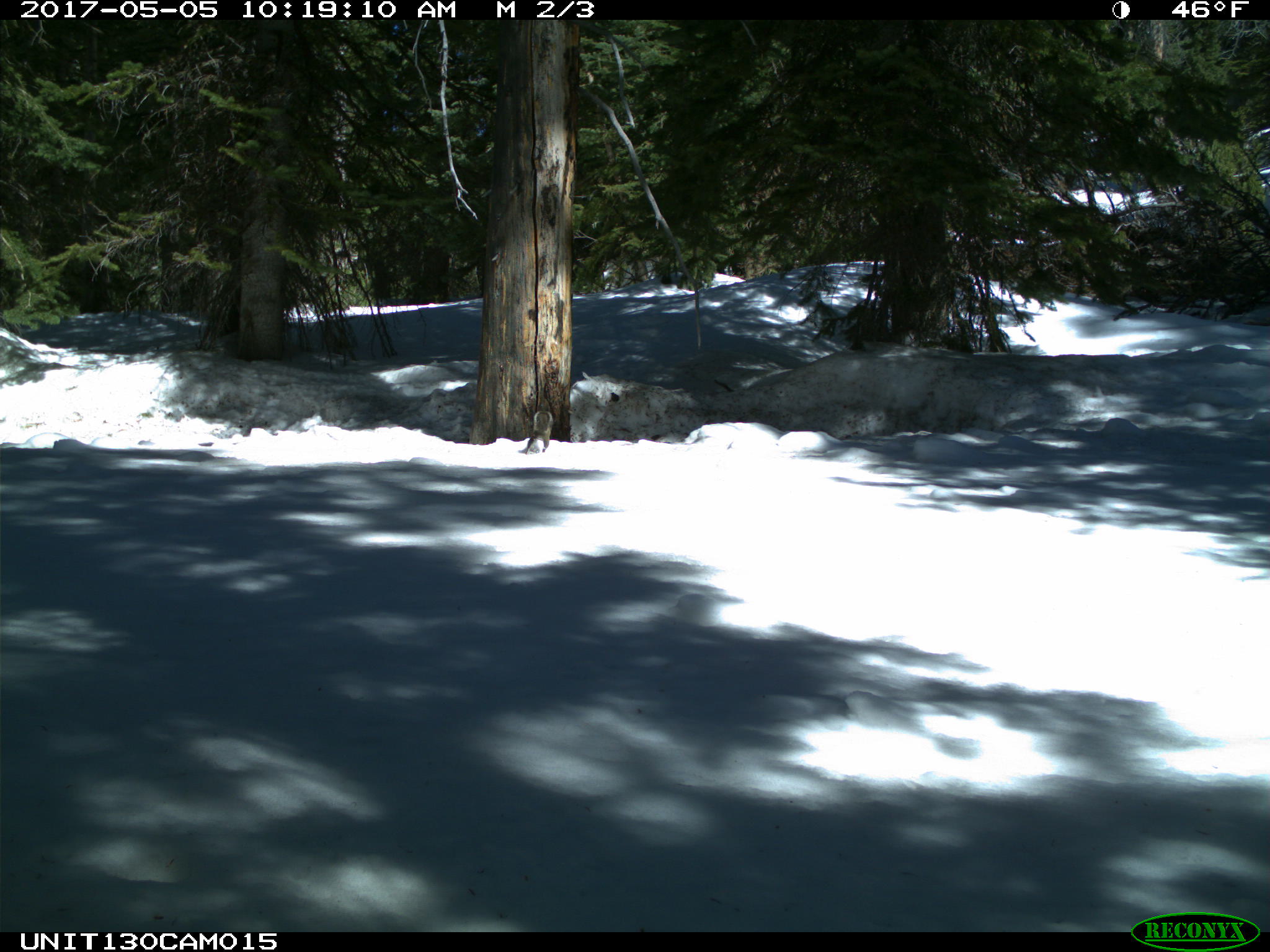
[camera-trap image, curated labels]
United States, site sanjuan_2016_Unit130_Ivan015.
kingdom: Animalia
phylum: Chordata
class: Mammalia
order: Rodentia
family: Sciuridae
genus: Tamiasciurus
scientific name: Tamiasciurus hudsonicus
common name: american red squirrel